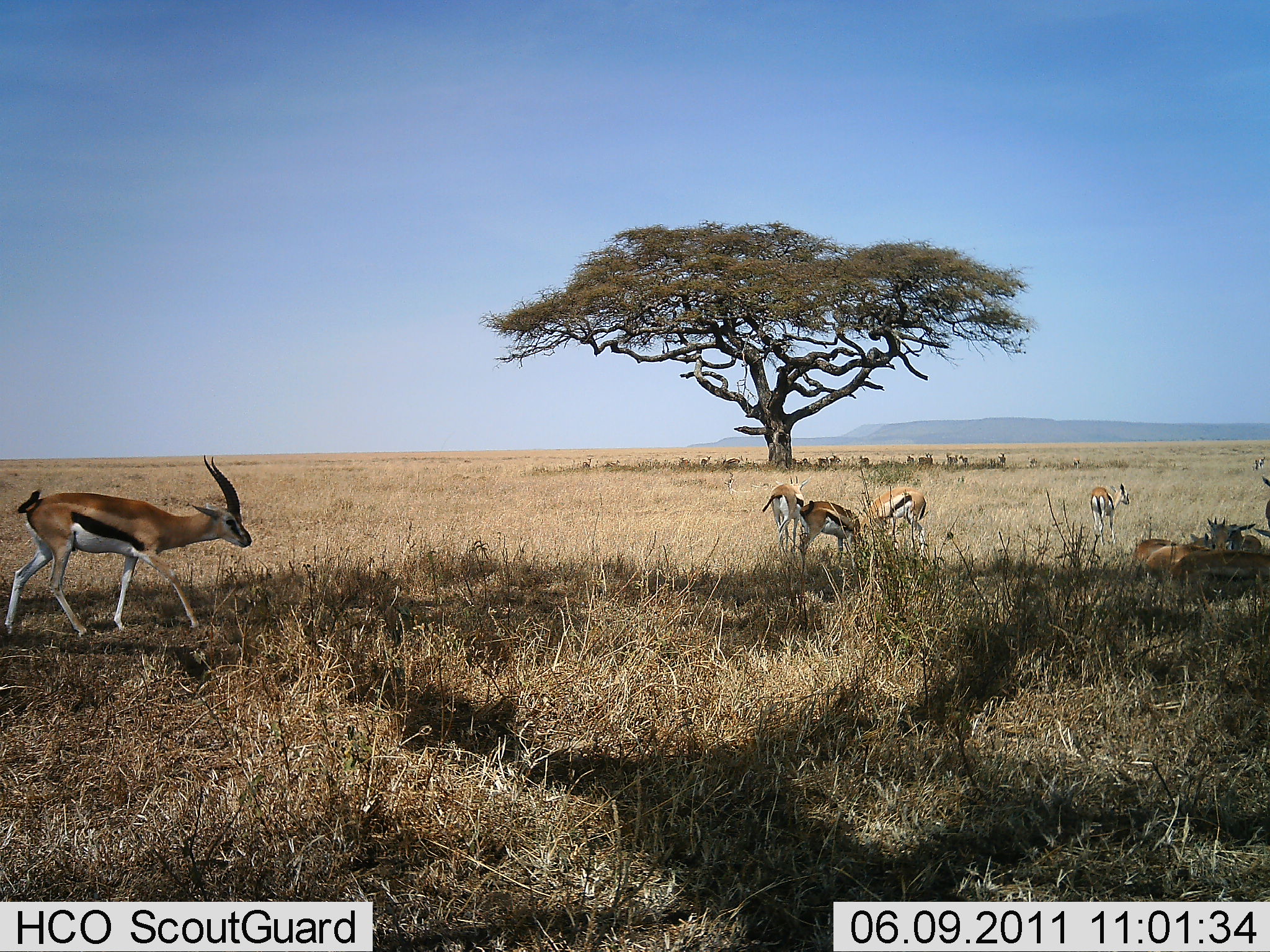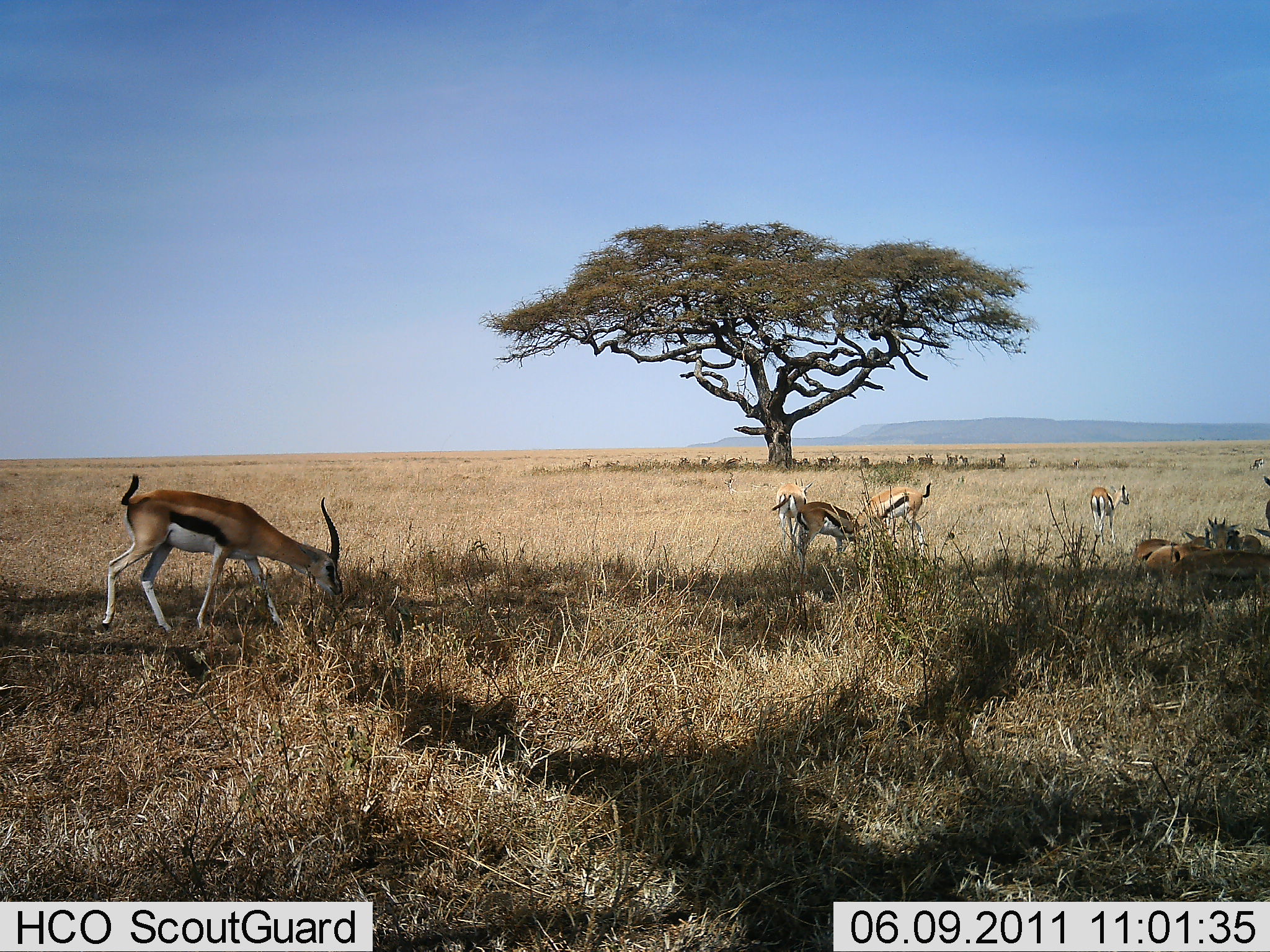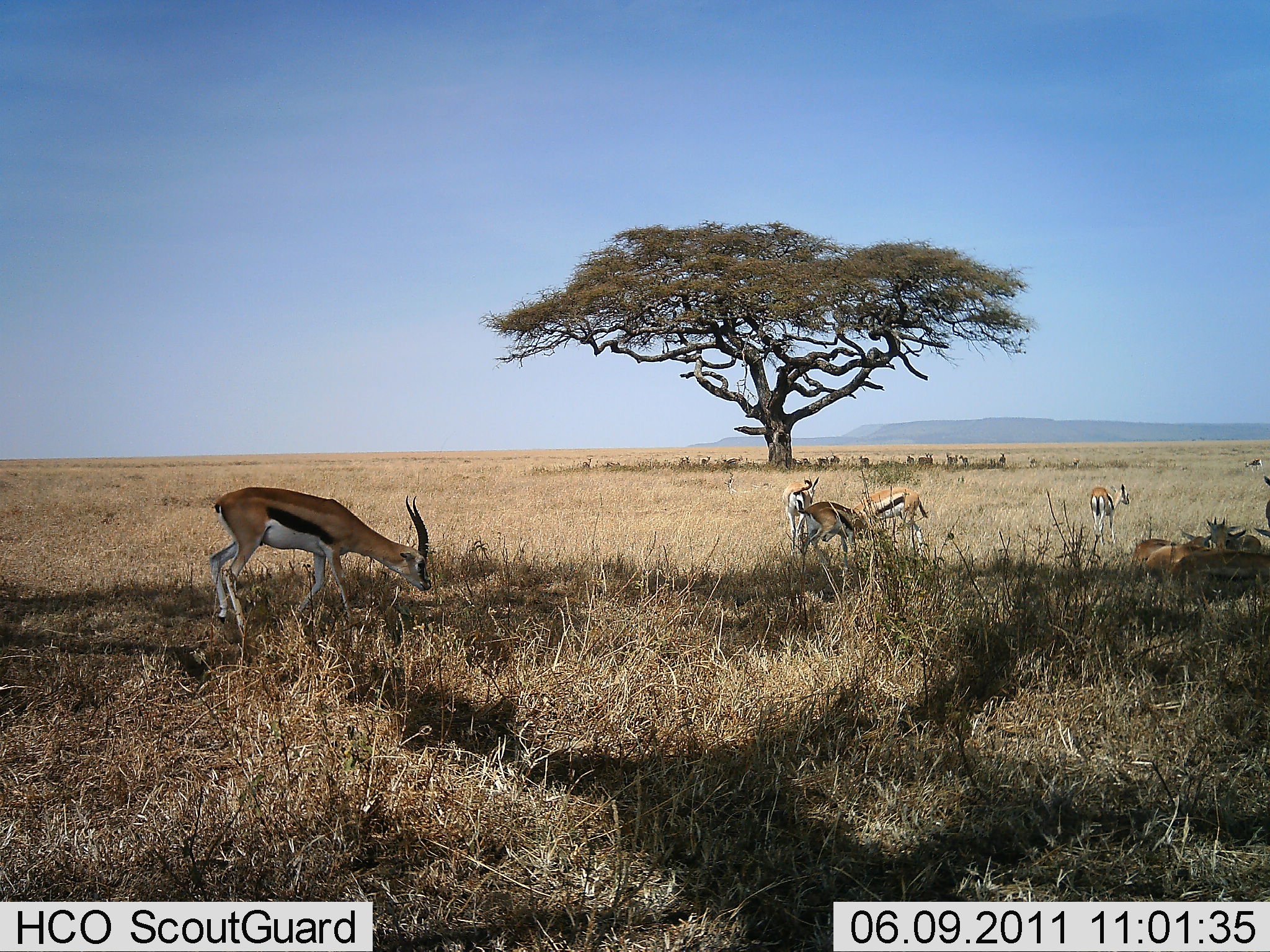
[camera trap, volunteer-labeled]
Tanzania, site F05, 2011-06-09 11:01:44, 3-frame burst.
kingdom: Animalia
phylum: Chordata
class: Mammalia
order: Artiodactyla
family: Bovidae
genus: Eudorcas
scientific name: Eudorcas thomsonii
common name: thomson's gazelle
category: gazellethomsons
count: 8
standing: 50%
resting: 42%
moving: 67%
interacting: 0%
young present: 0%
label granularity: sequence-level